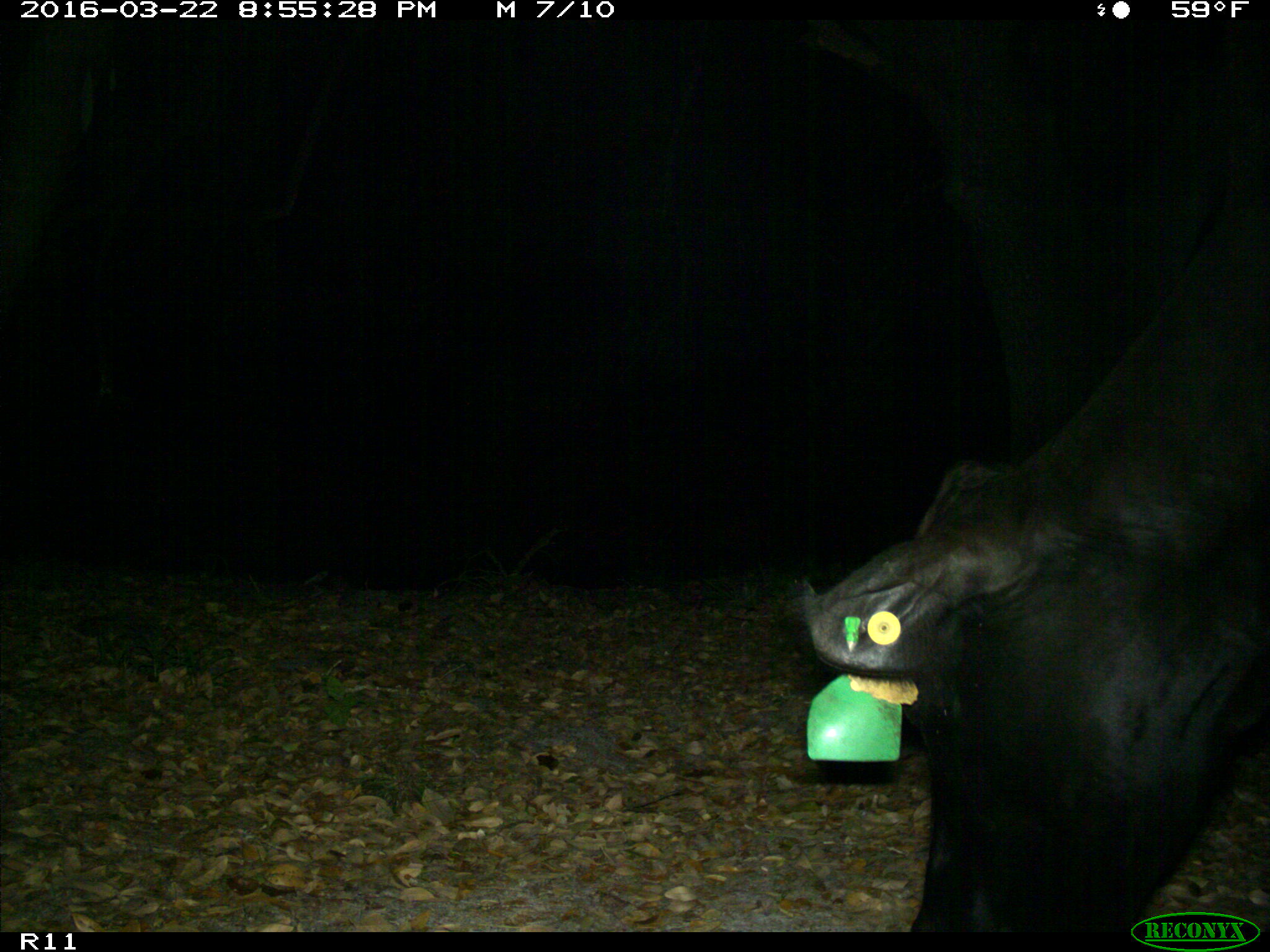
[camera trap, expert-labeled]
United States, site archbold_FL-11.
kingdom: Animalia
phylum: Chordata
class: Mammalia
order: Artiodactyla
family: Bovidae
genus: Bos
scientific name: Bos taurus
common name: domestic cow